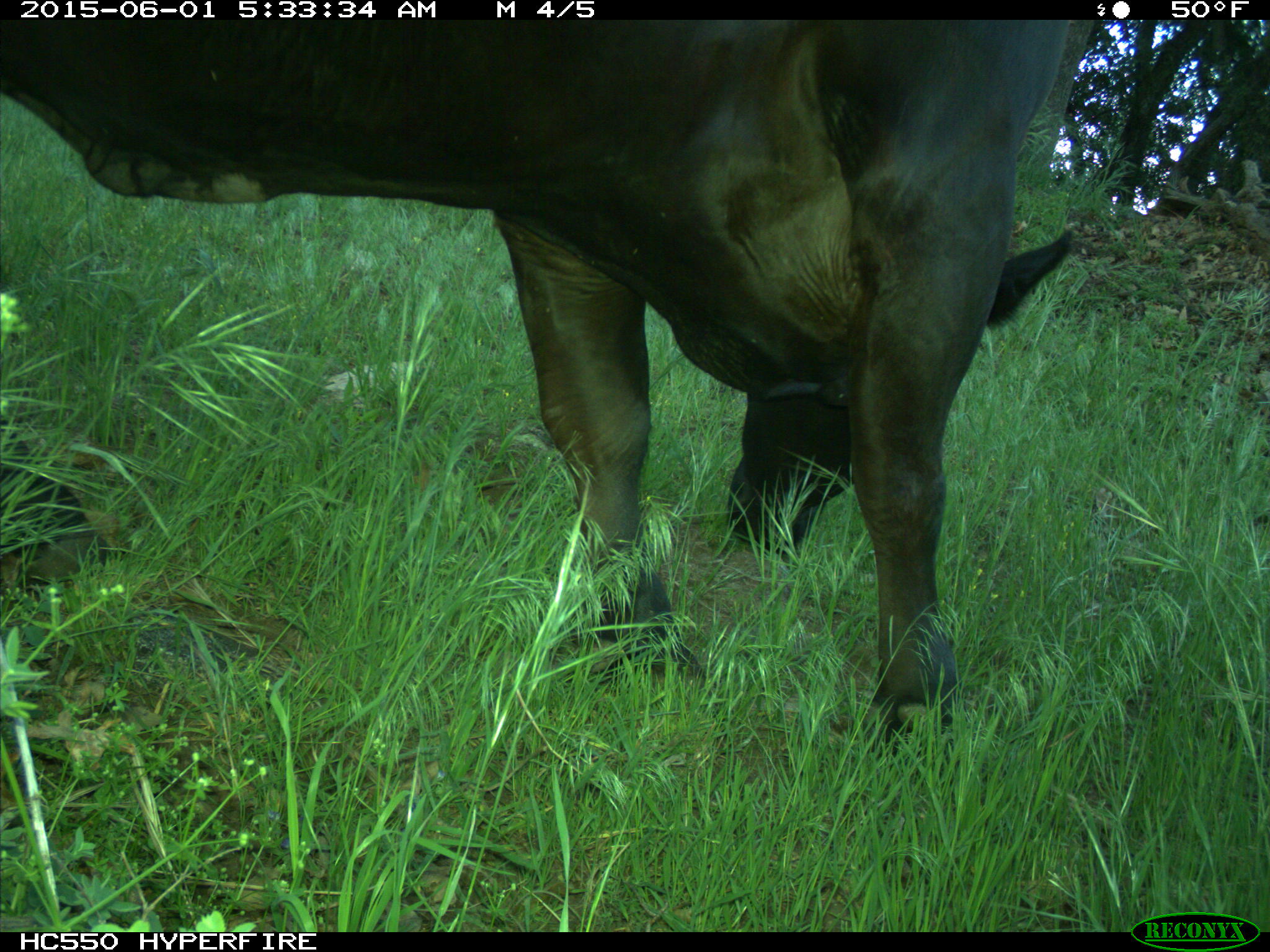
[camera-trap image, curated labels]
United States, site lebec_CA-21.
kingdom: Animalia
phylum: Chordata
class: Mammalia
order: Artiodactyla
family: Bovidae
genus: Bos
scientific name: Bos taurus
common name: domestic cow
Bos taurus (domestic cow).